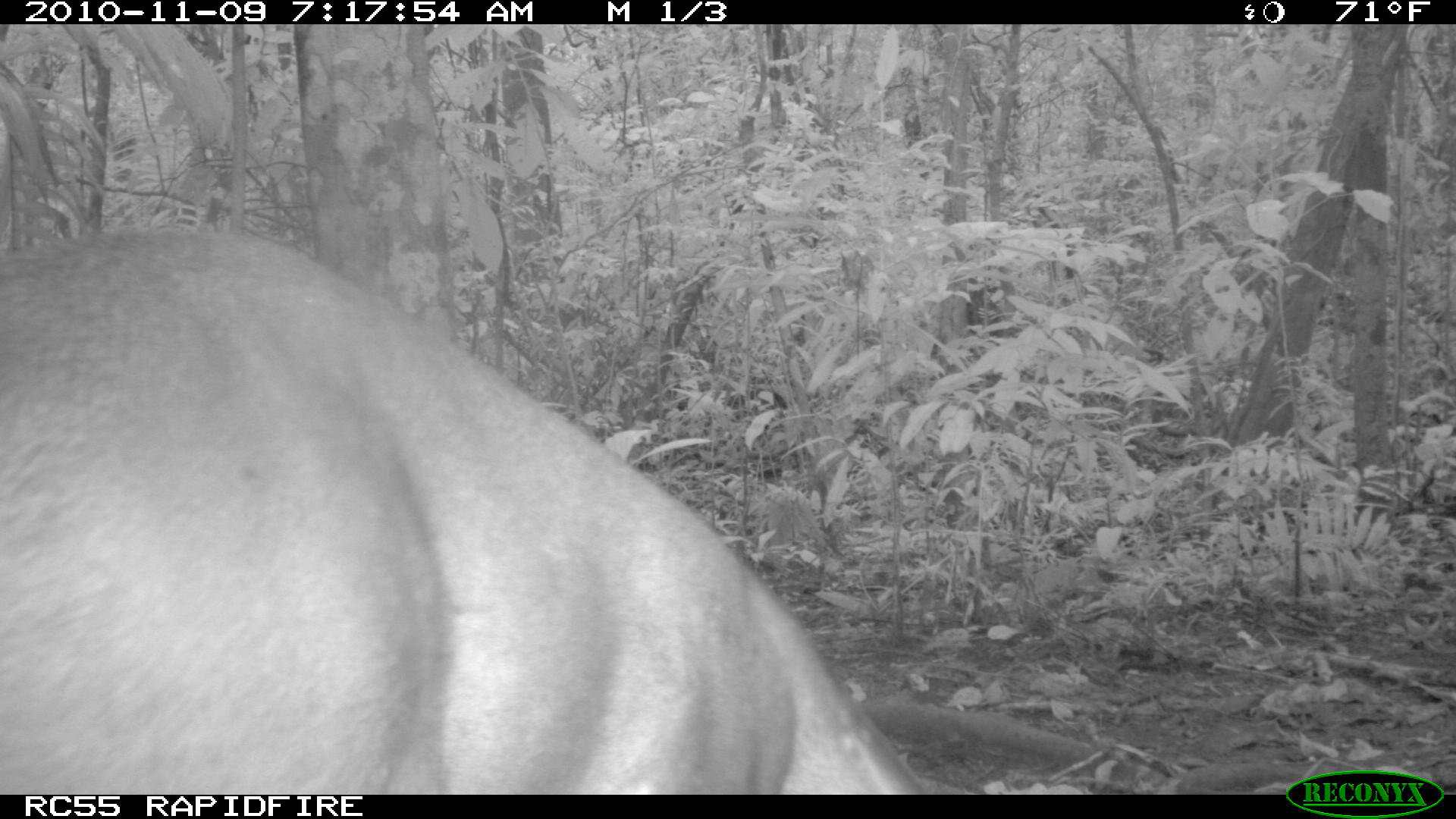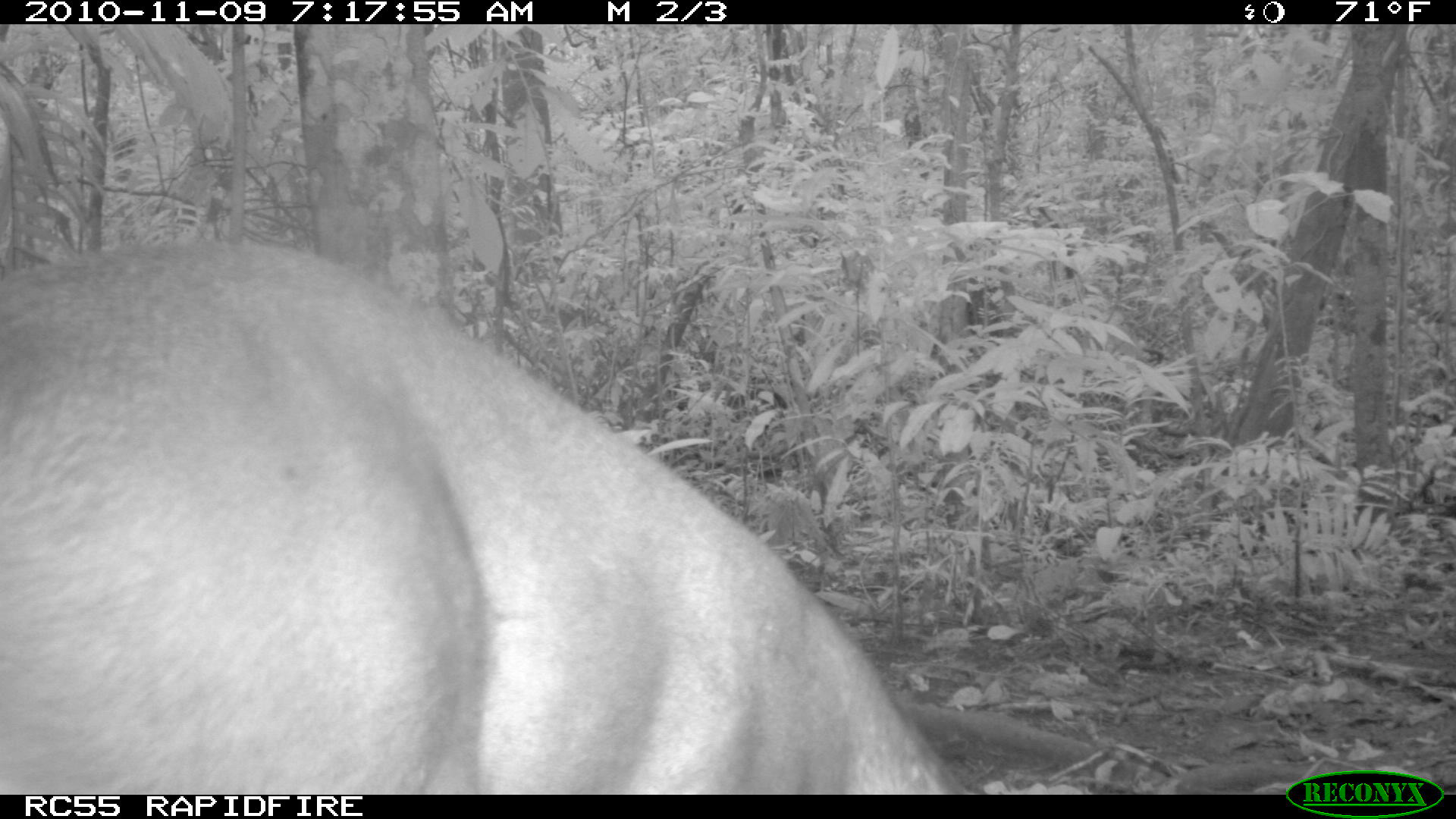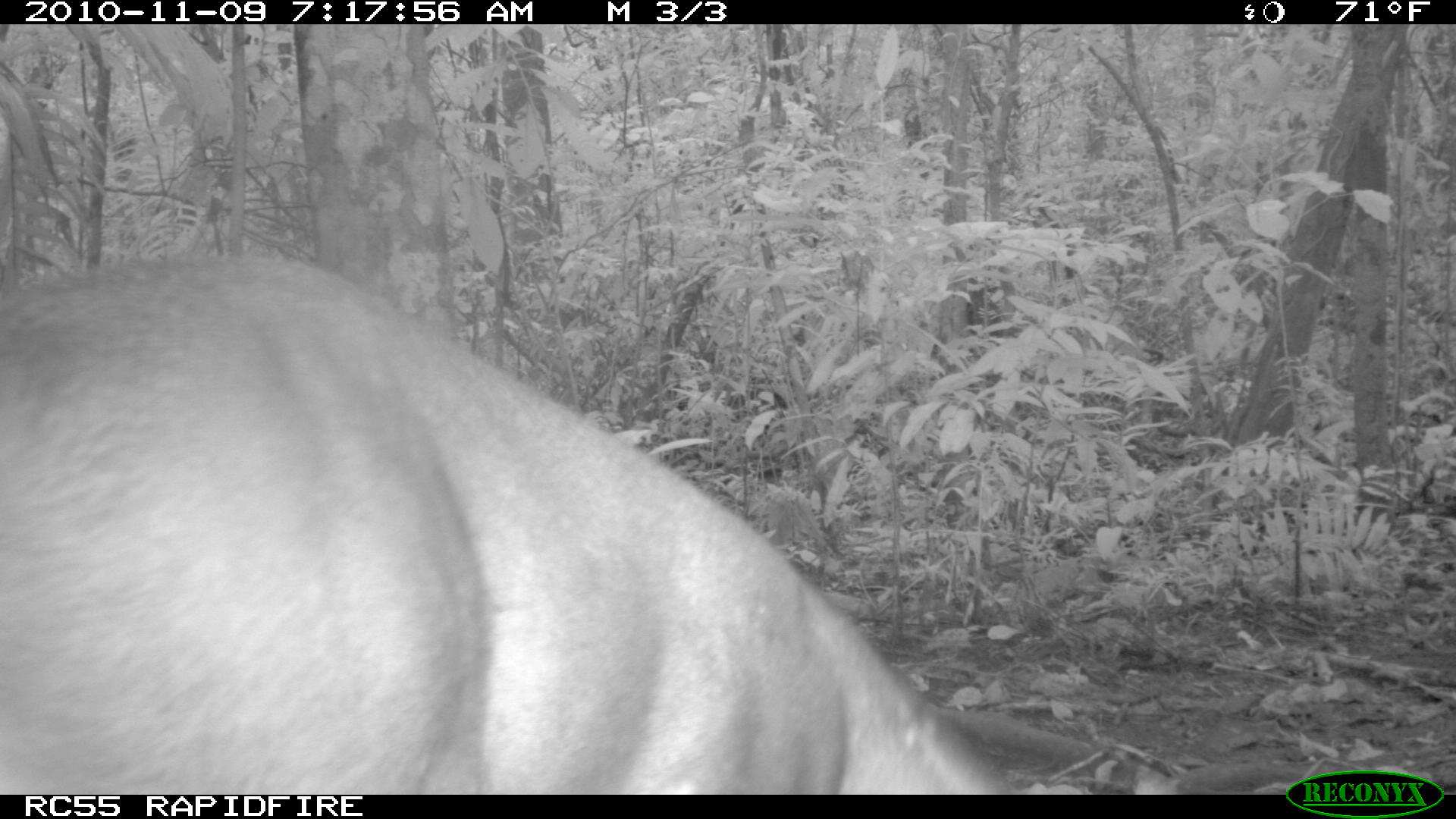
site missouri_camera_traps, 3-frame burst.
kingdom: Animalia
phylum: Chordata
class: Mammalia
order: Artiodactyla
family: Cervidae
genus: Odocoileus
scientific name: Odocoileus virginianus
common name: white-tailed deer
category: white tailed deer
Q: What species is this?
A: White tailed deer (white-tailed deer) (Odocoileus virginianus).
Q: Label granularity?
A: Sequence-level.